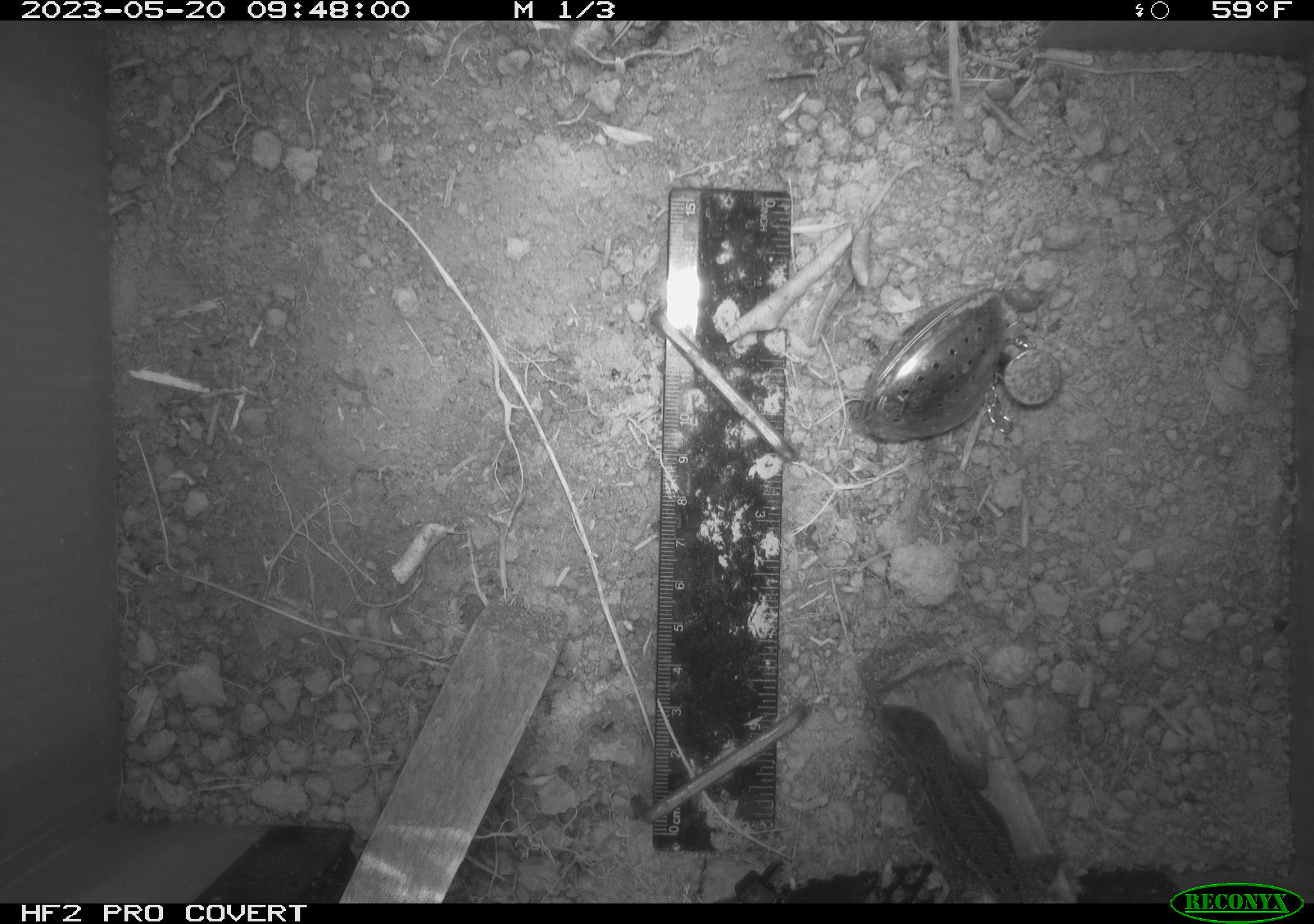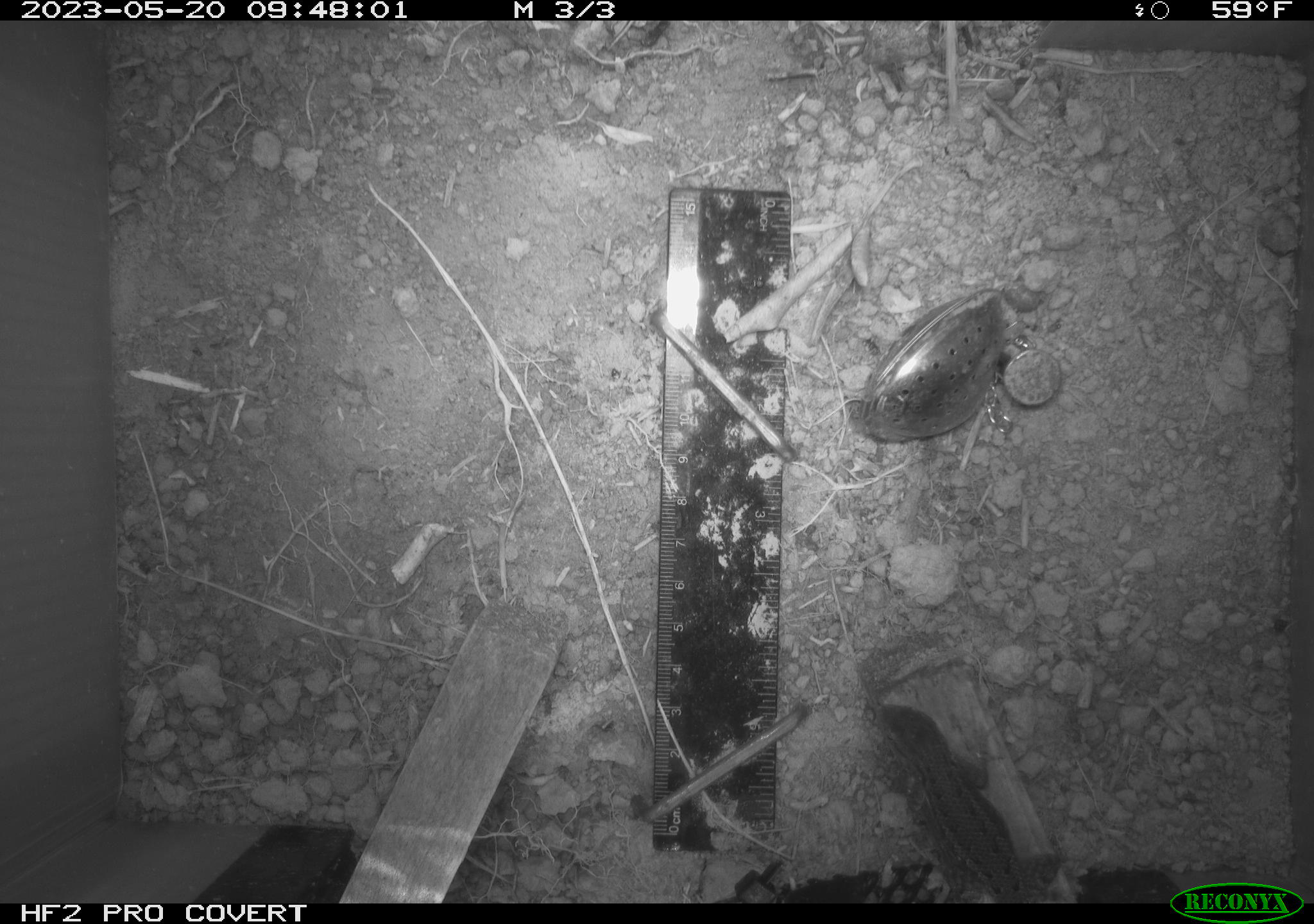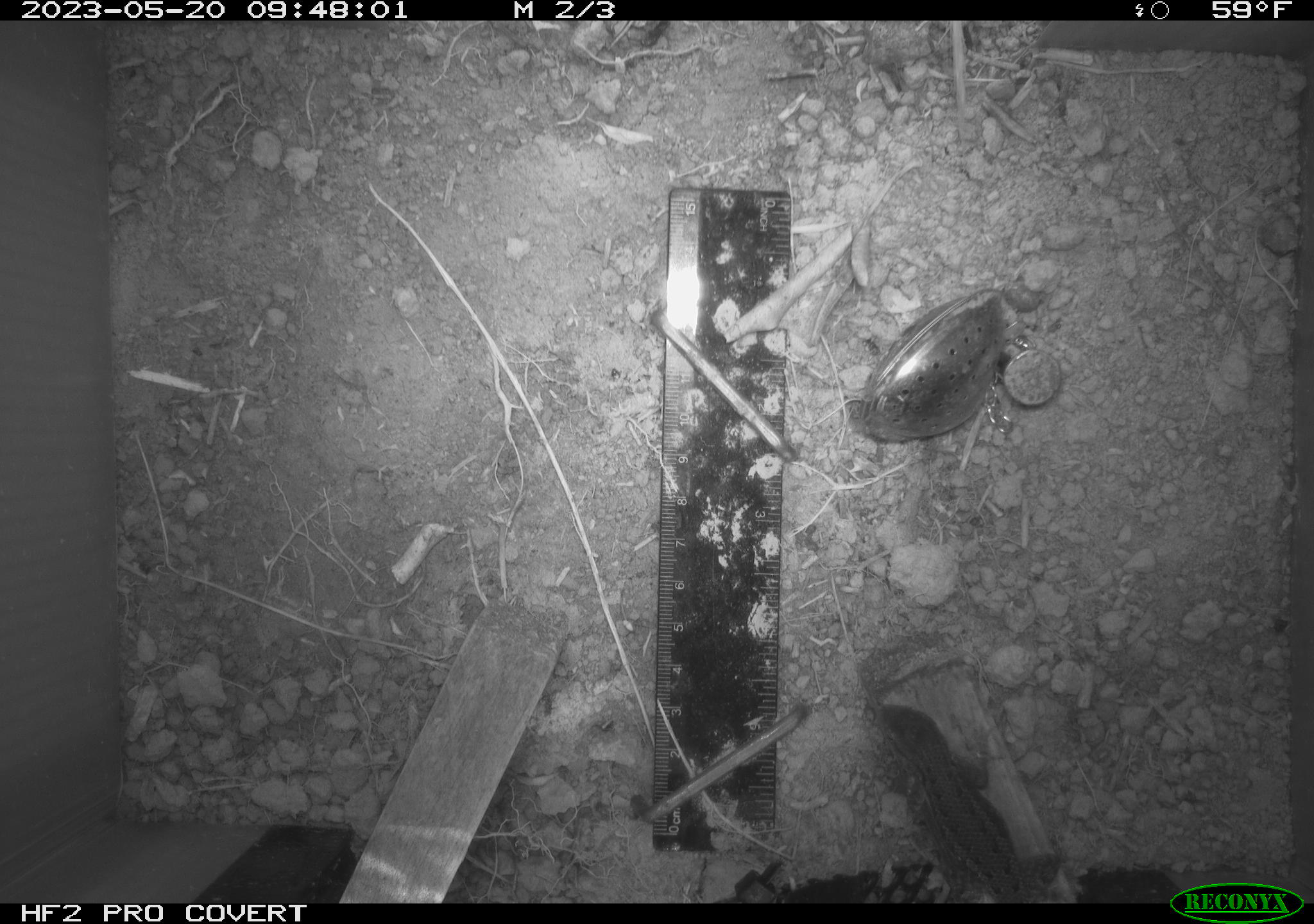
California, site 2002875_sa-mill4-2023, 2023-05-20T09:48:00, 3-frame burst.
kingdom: Animalia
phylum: Chordata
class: Reptilia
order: Squamata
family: Phrynosomatidae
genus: Sceloporus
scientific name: Sceloporus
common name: spiny lizards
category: sceloporus species